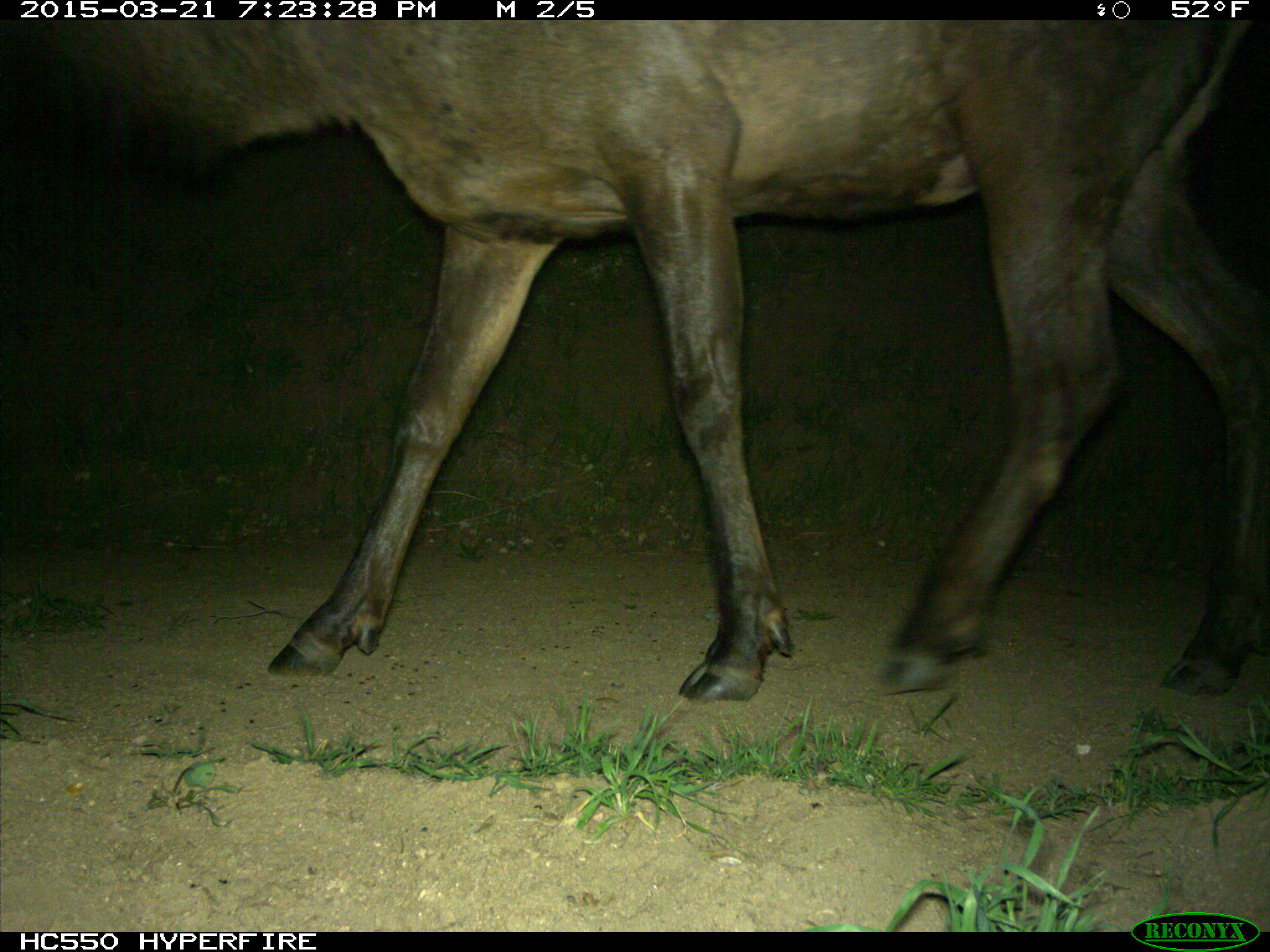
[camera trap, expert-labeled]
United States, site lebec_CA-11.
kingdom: Animalia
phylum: Chordata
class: Mammalia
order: Artiodactyla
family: Cervidae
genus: Cervus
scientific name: Cervus canadensis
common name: elk